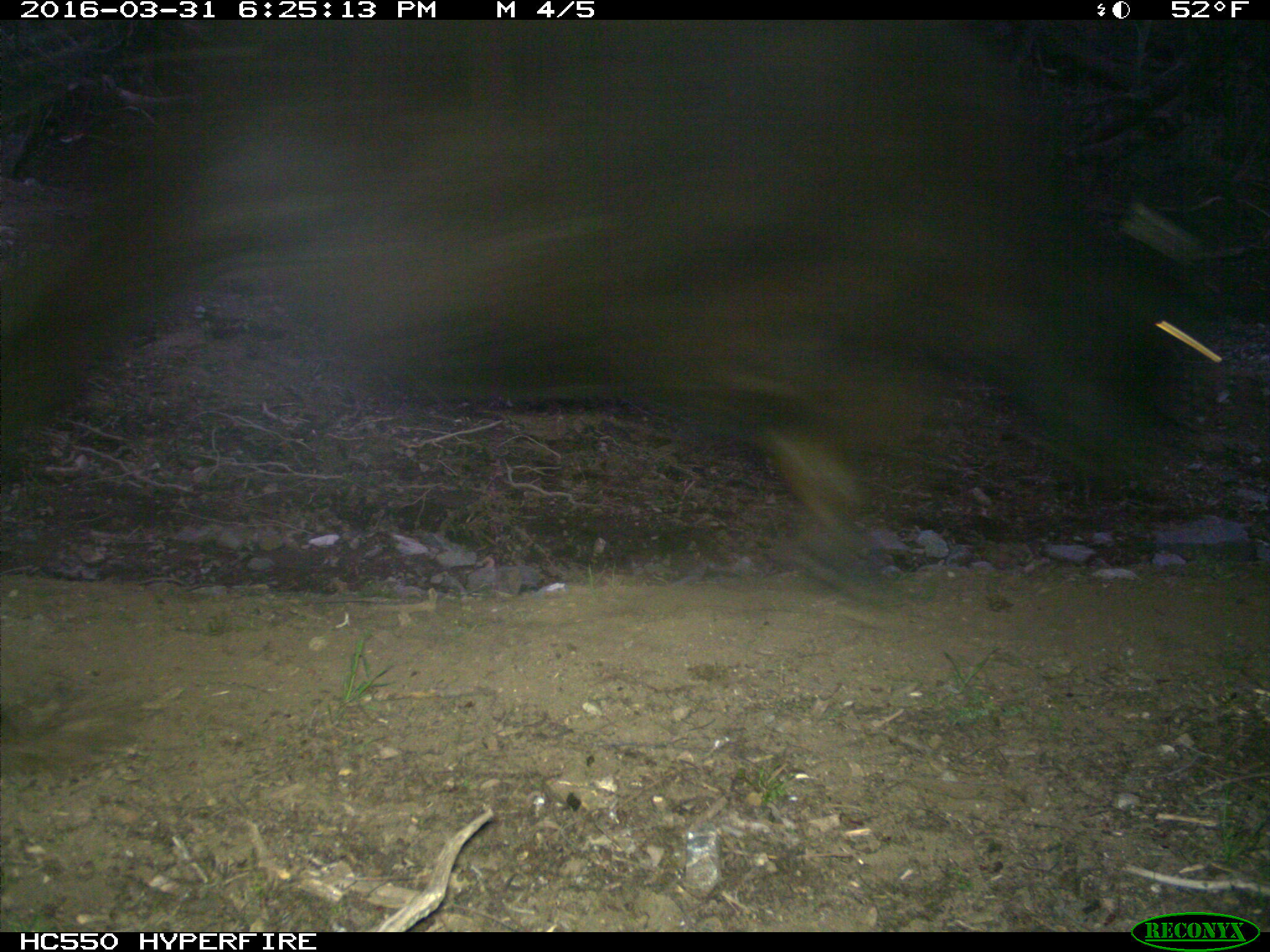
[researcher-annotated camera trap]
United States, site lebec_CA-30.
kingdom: Animalia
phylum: Chordata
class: Mammalia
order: Artiodactyla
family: Bovidae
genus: Bos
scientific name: Bos taurus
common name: domestic cow